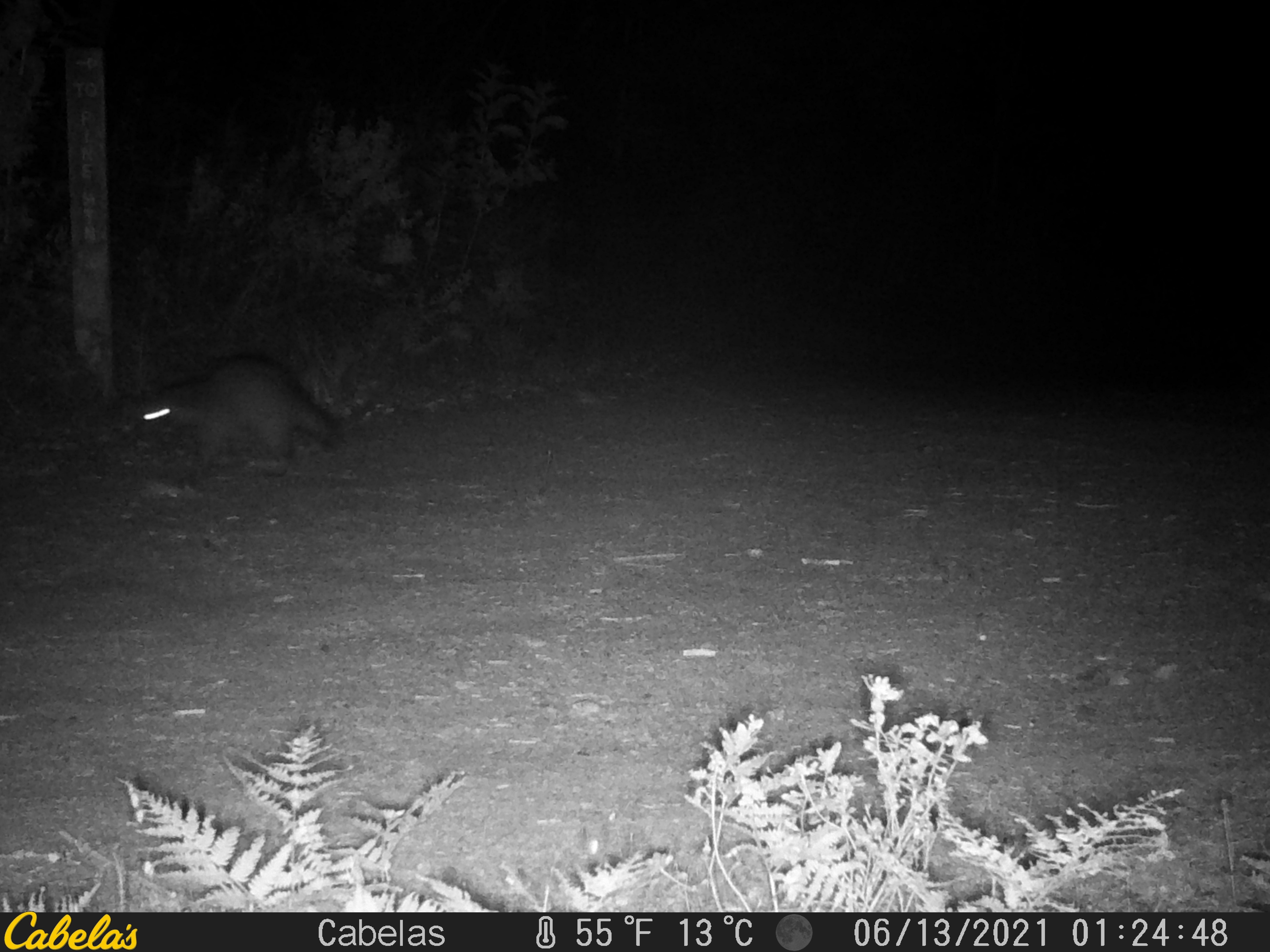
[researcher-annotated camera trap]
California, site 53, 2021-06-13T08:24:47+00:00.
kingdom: Animalia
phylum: Chordata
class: Mammalia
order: Carnivora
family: Procyonidae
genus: Procyon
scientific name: Procyon lotor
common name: raccoon